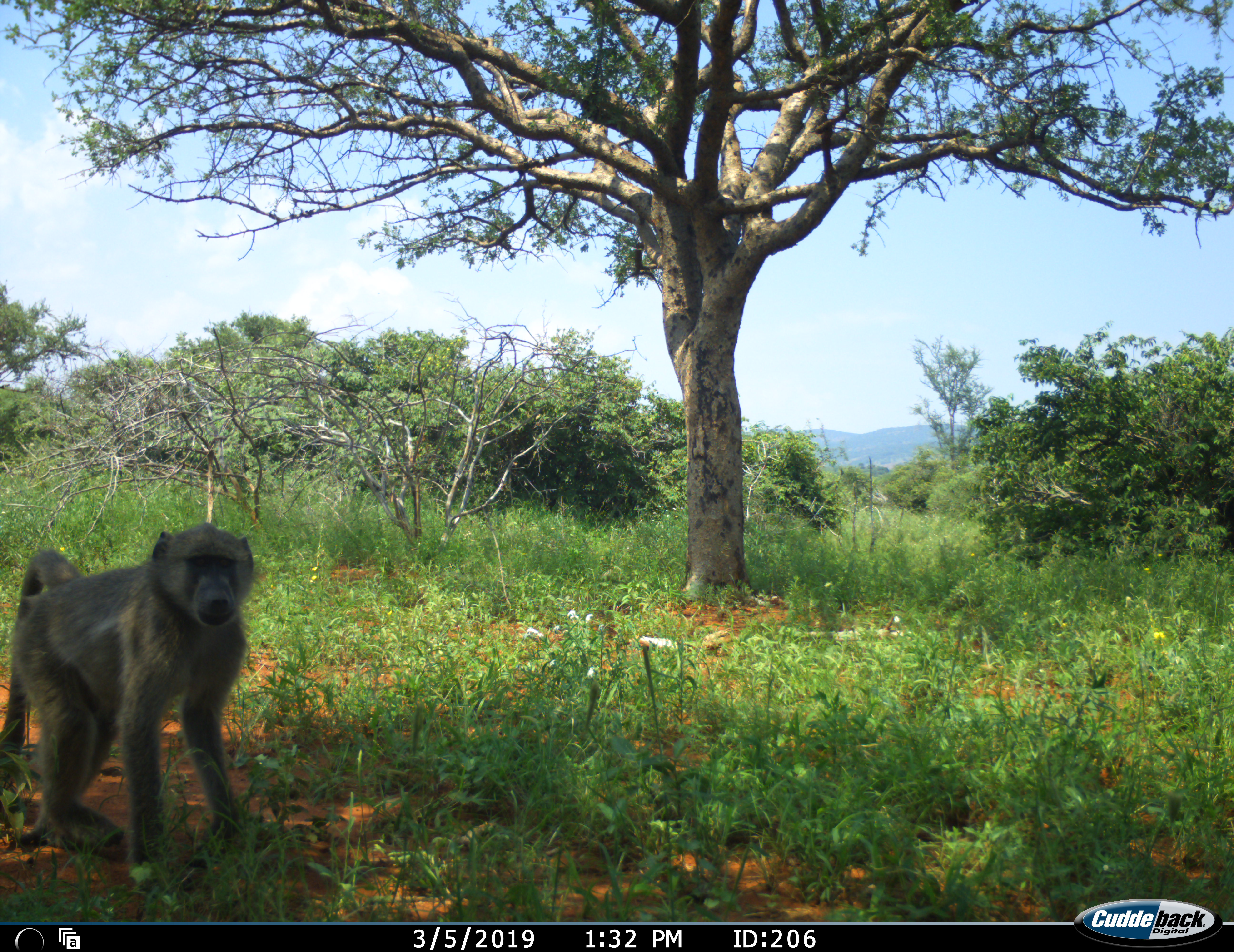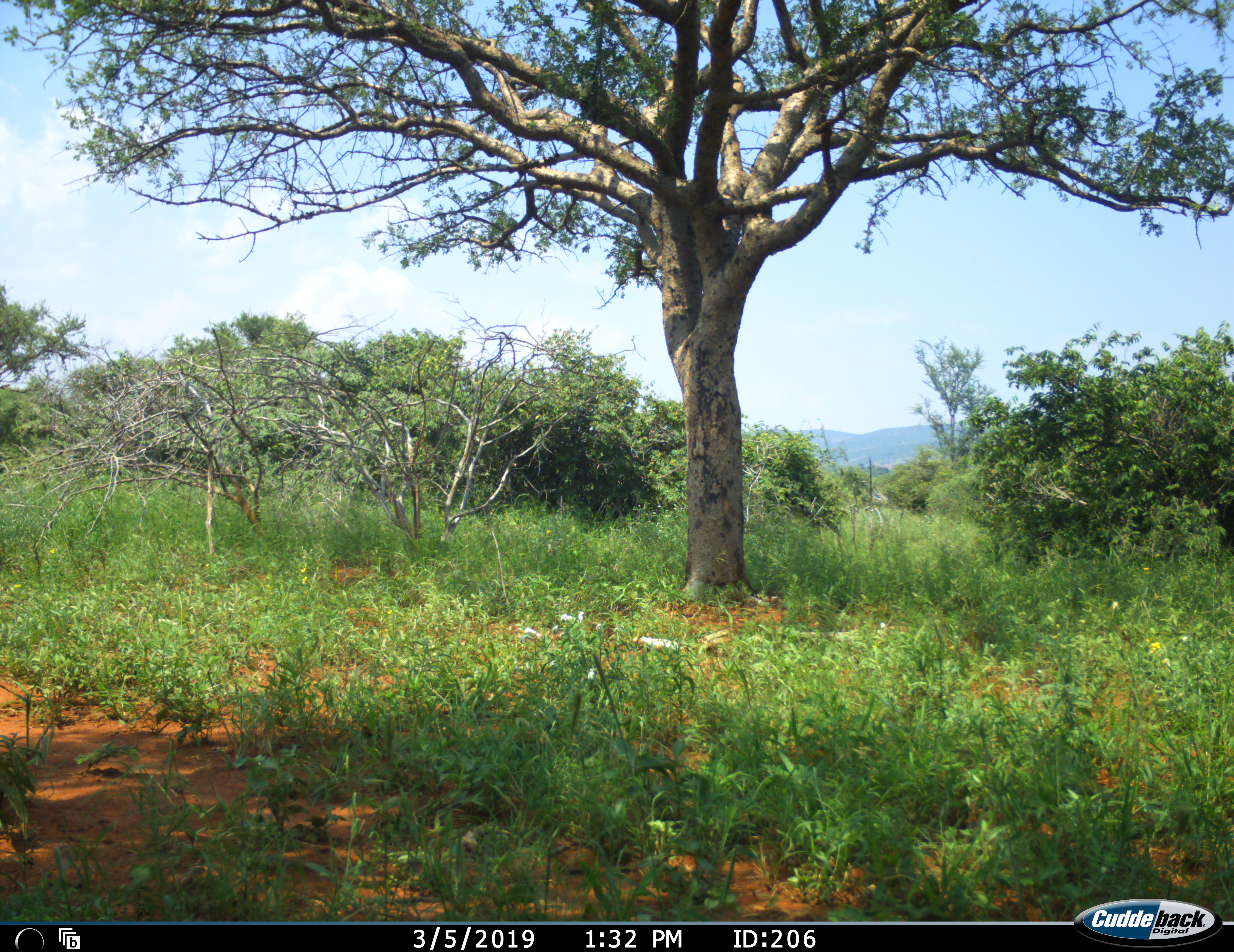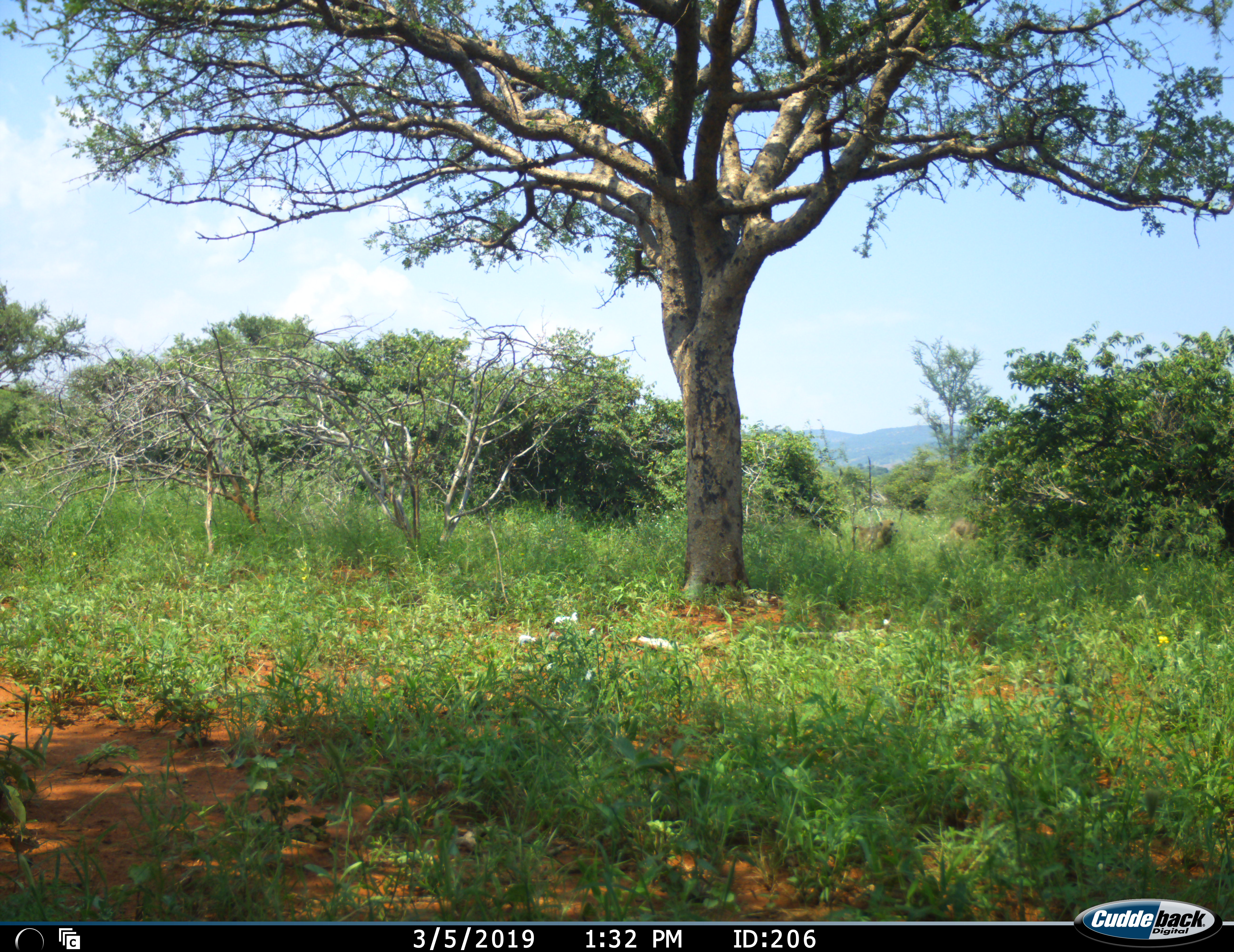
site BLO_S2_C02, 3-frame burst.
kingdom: Animalia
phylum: Chordata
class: Mammalia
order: Primates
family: Cercopithecidae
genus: Papio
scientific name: Papio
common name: baboon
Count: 1.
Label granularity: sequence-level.